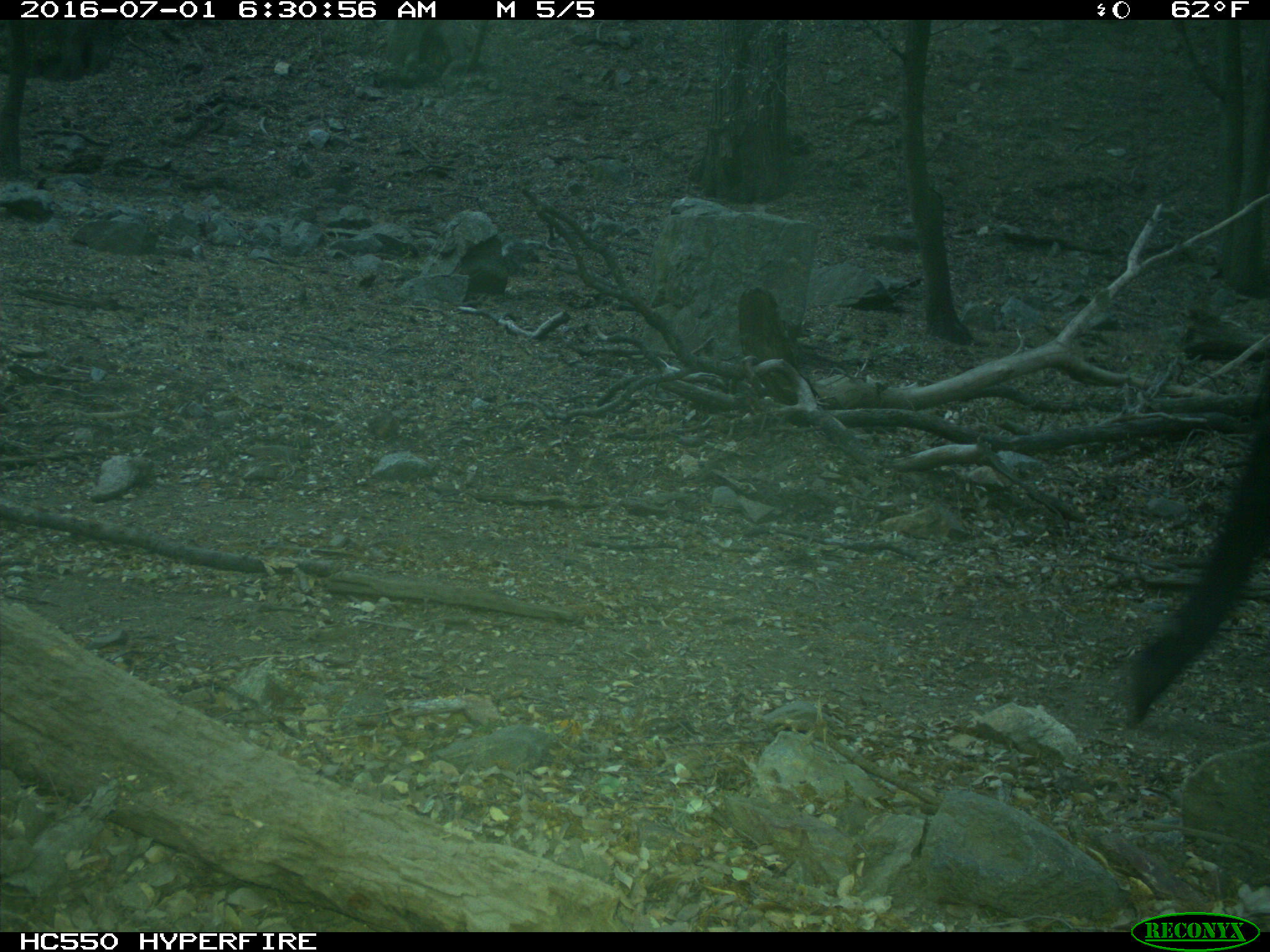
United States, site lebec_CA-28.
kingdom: Animalia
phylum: Chordata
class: Mammalia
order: Artiodactyla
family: Bovidae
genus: Bos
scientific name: Bos taurus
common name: domestic cow